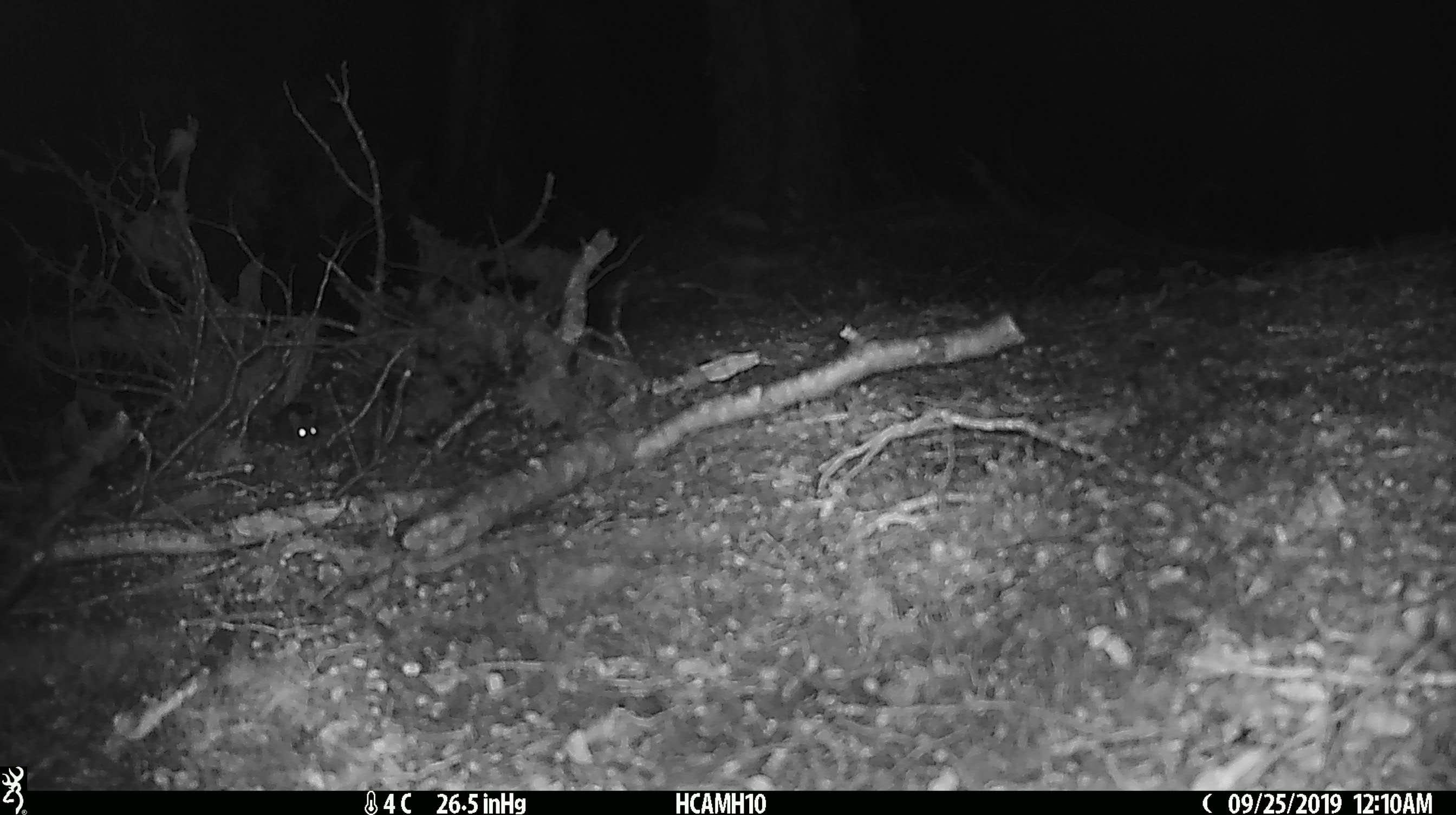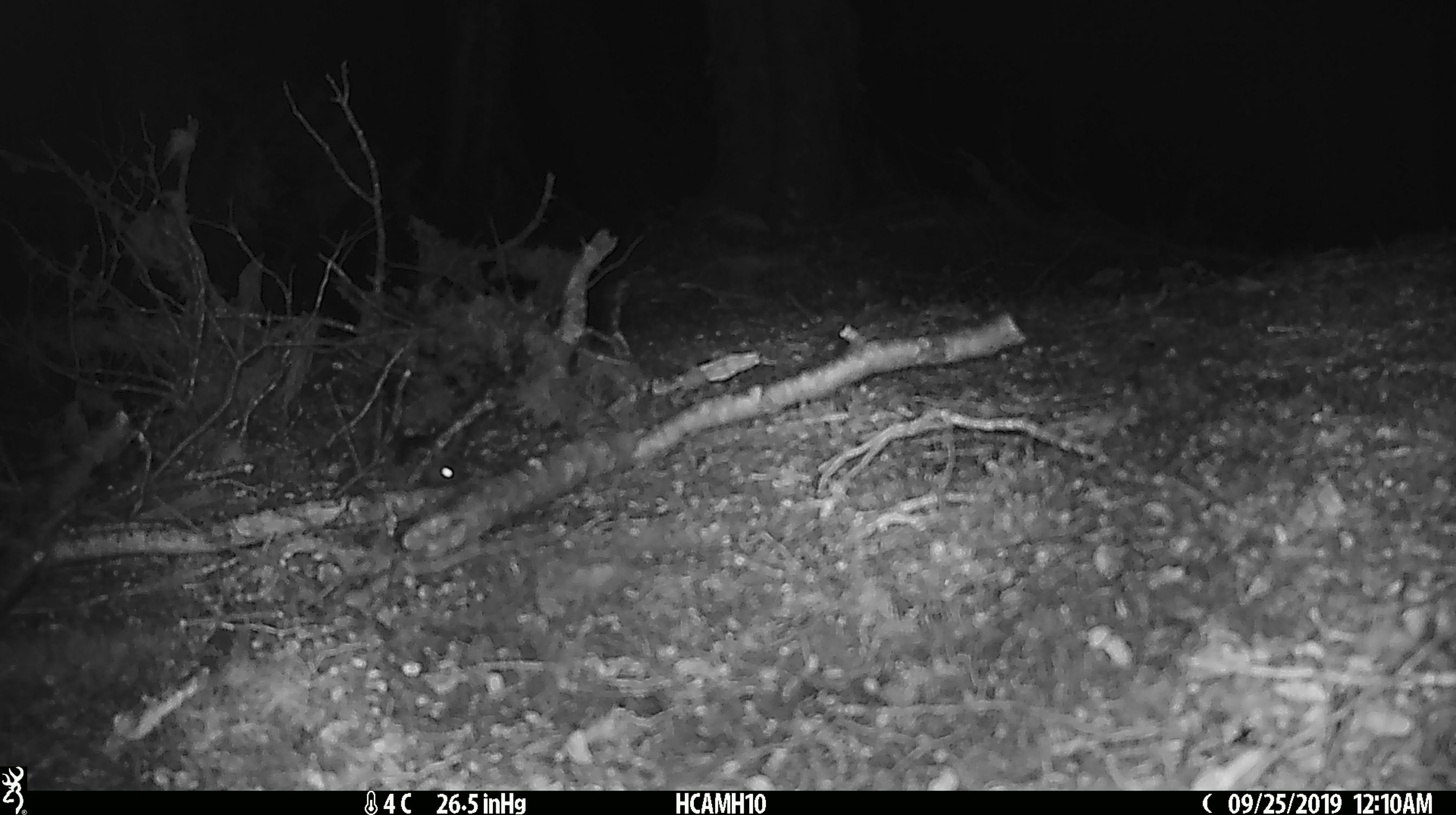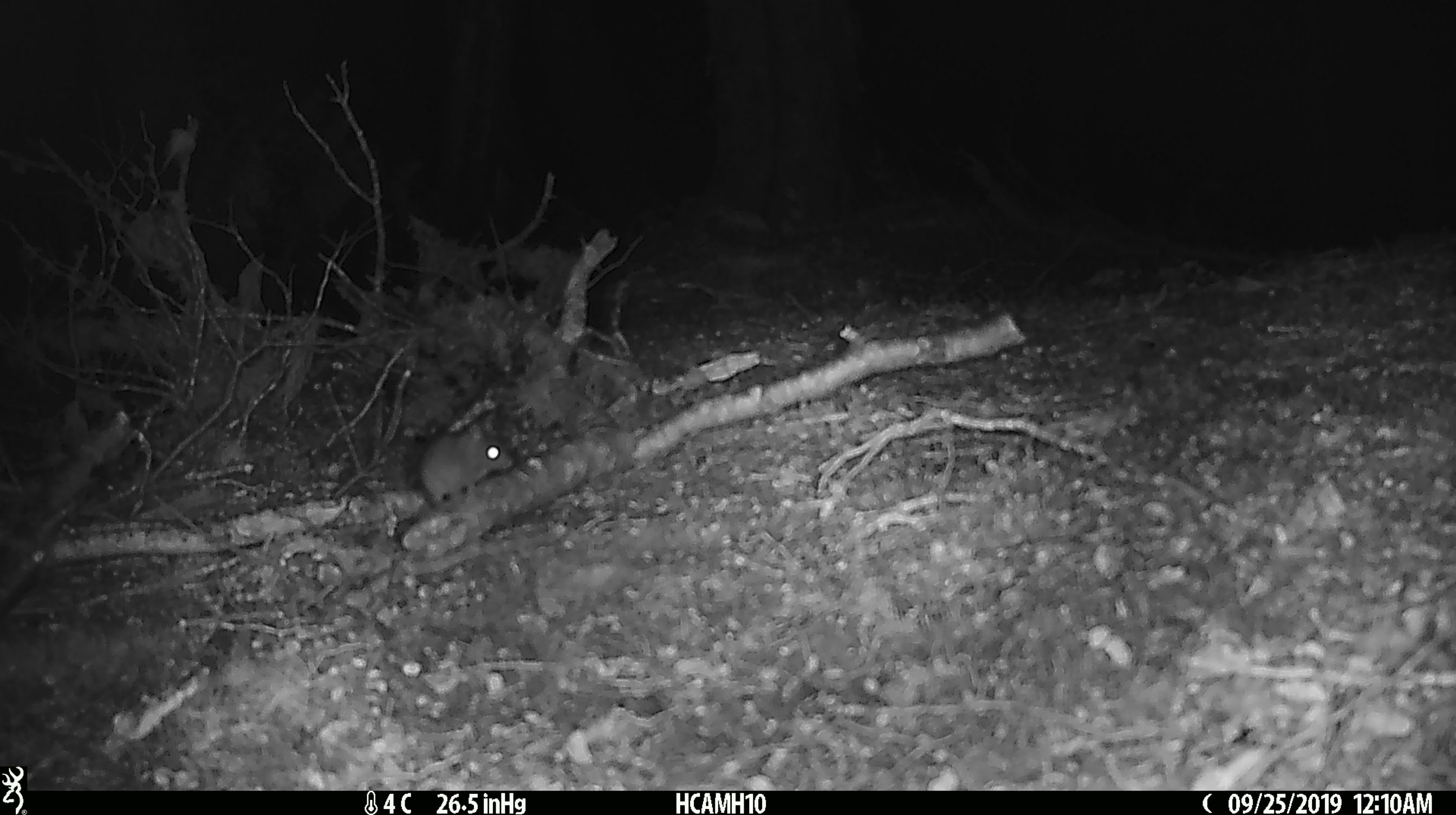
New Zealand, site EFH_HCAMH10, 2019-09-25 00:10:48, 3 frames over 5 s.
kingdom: Animalia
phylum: Chordata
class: Mammalia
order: Rodentia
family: Muridae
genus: Mus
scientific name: Mus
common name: mouse